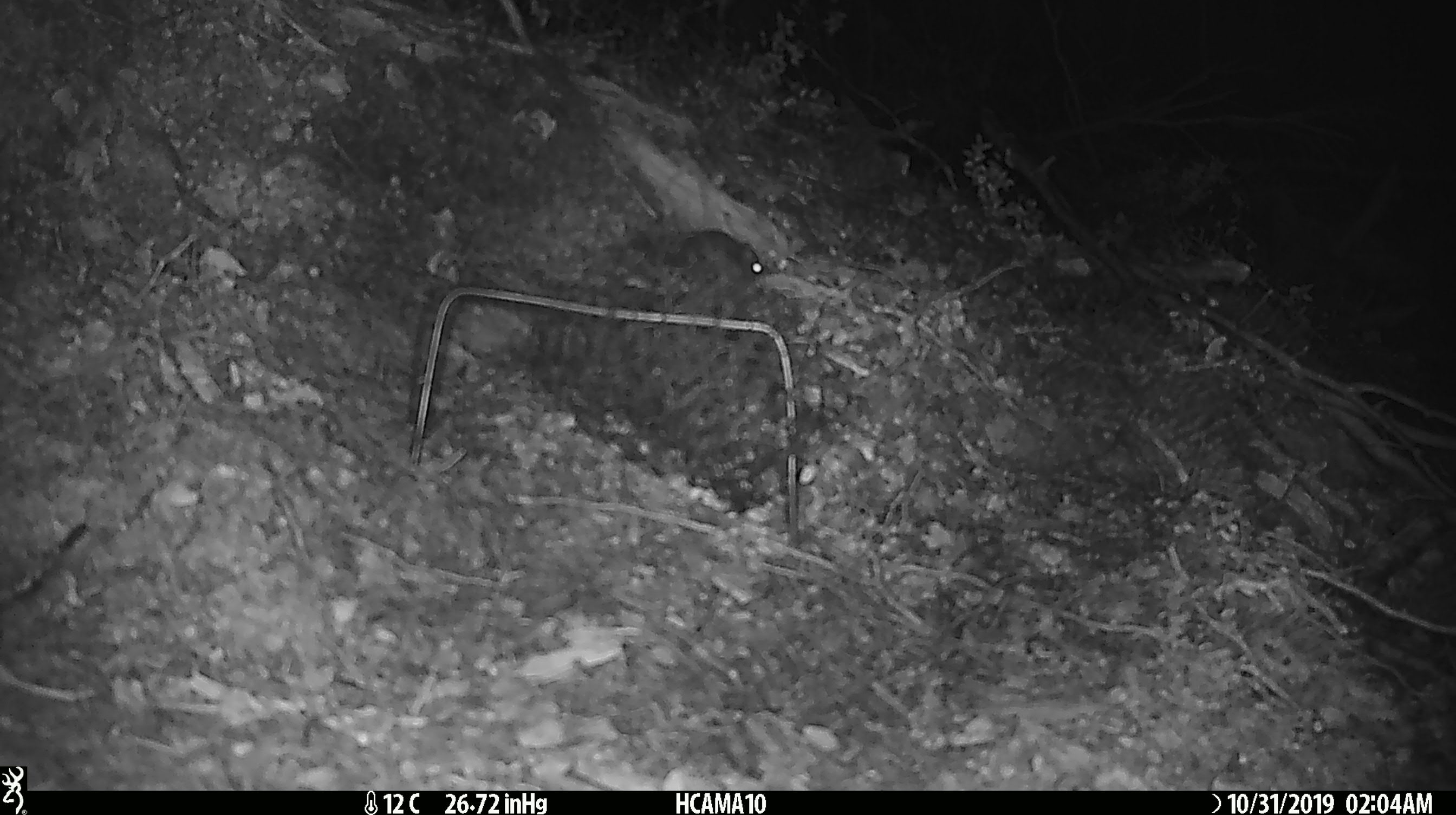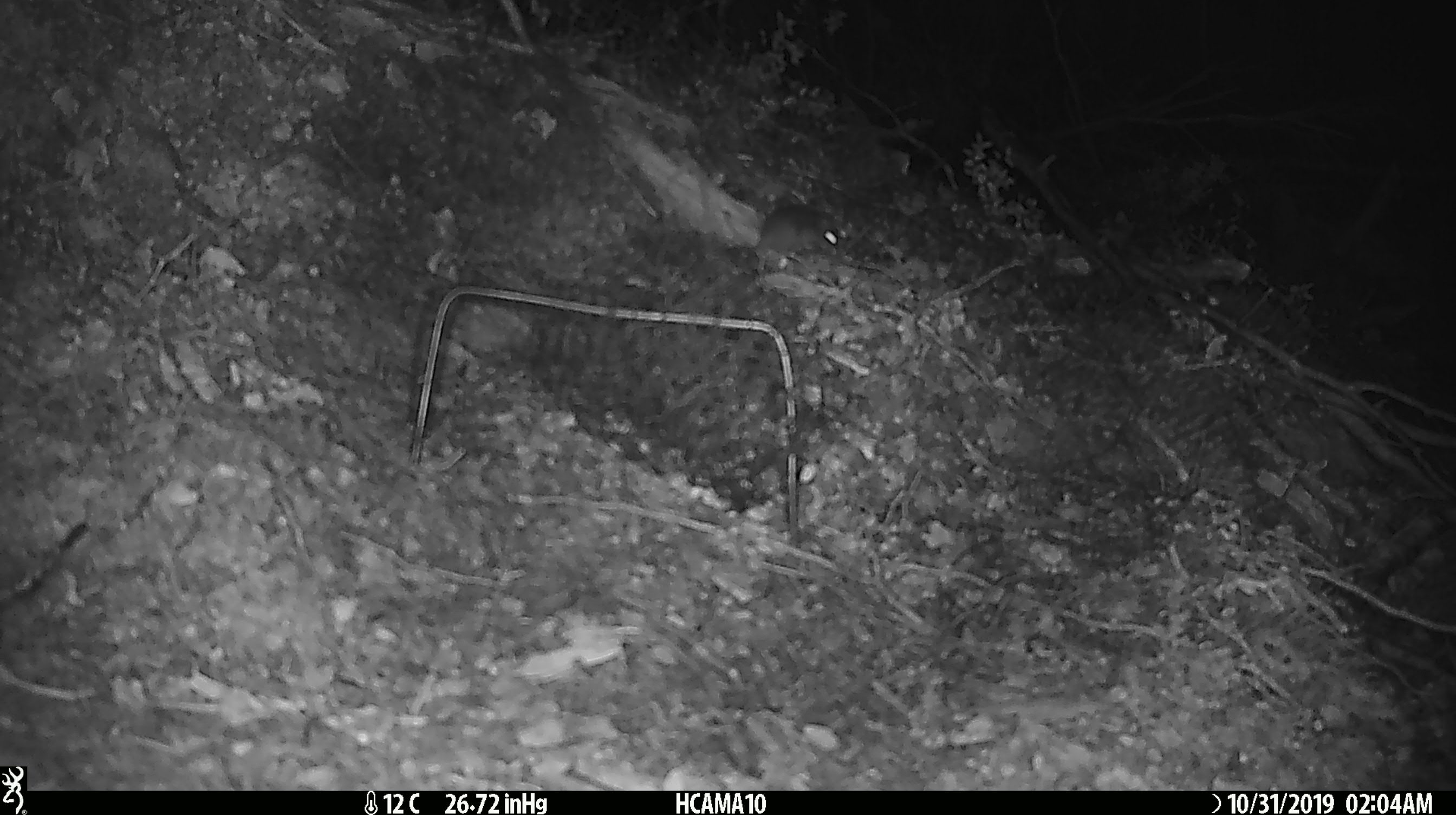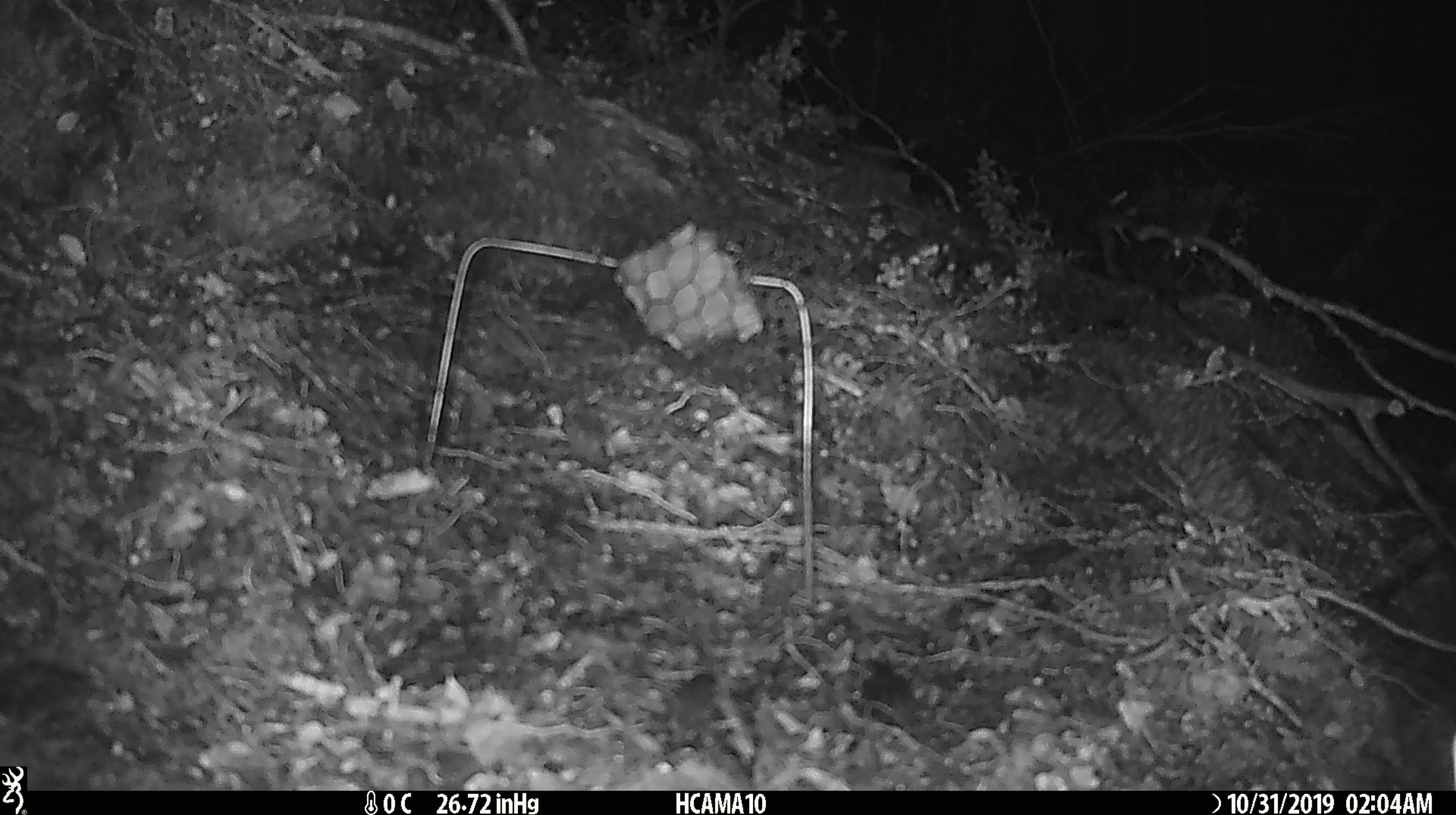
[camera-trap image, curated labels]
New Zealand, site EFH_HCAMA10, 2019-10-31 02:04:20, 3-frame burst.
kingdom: Animalia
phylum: Chordata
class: Mammalia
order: Rodentia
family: Muridae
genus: Mus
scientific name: Mus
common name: mouse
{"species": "mouse (Mus)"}